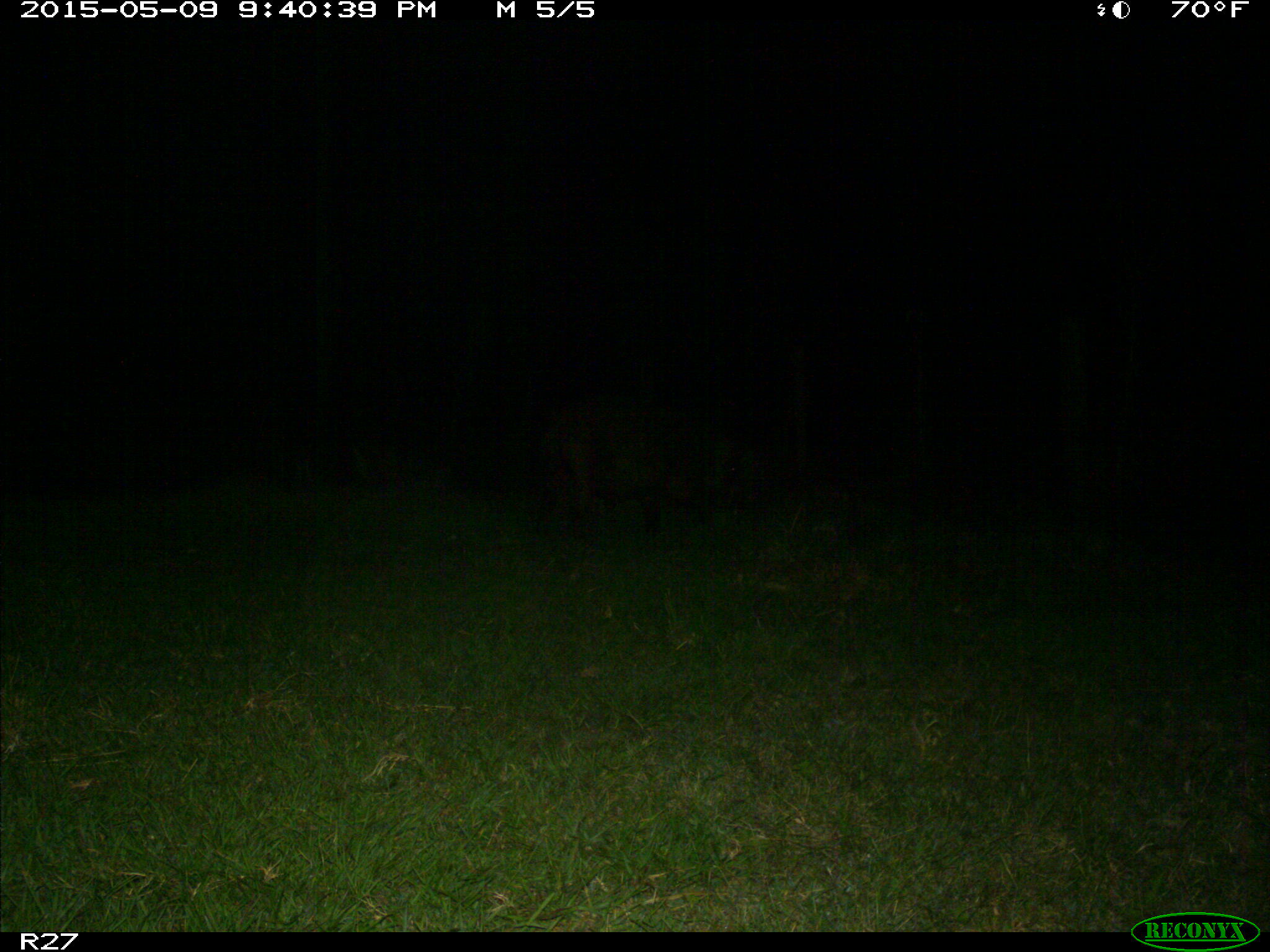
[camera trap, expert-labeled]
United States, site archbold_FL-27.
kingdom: Animalia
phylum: Chordata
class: Mammalia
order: Artiodactyla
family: Suidae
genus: Sus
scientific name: Sus scrofa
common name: wild boar